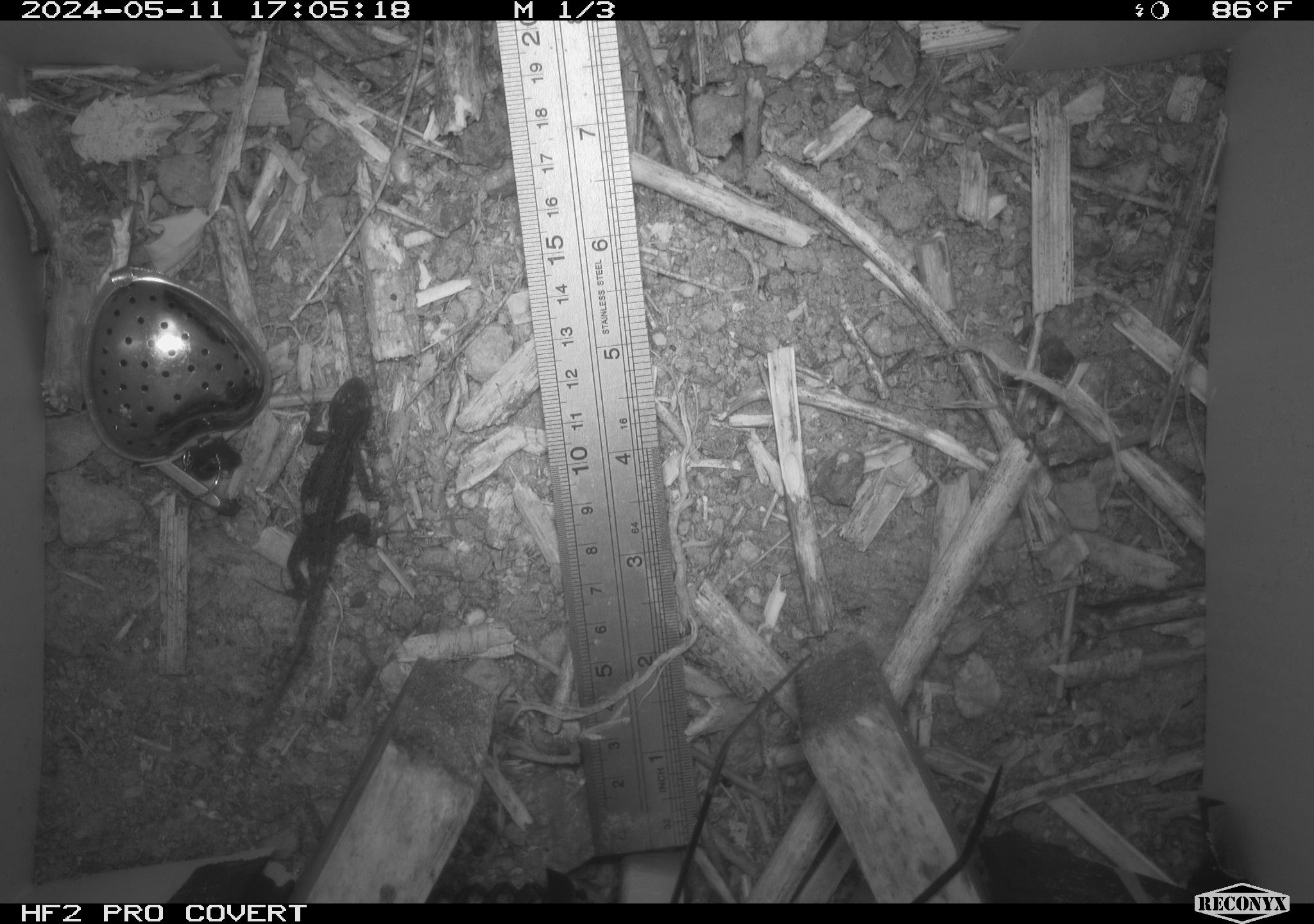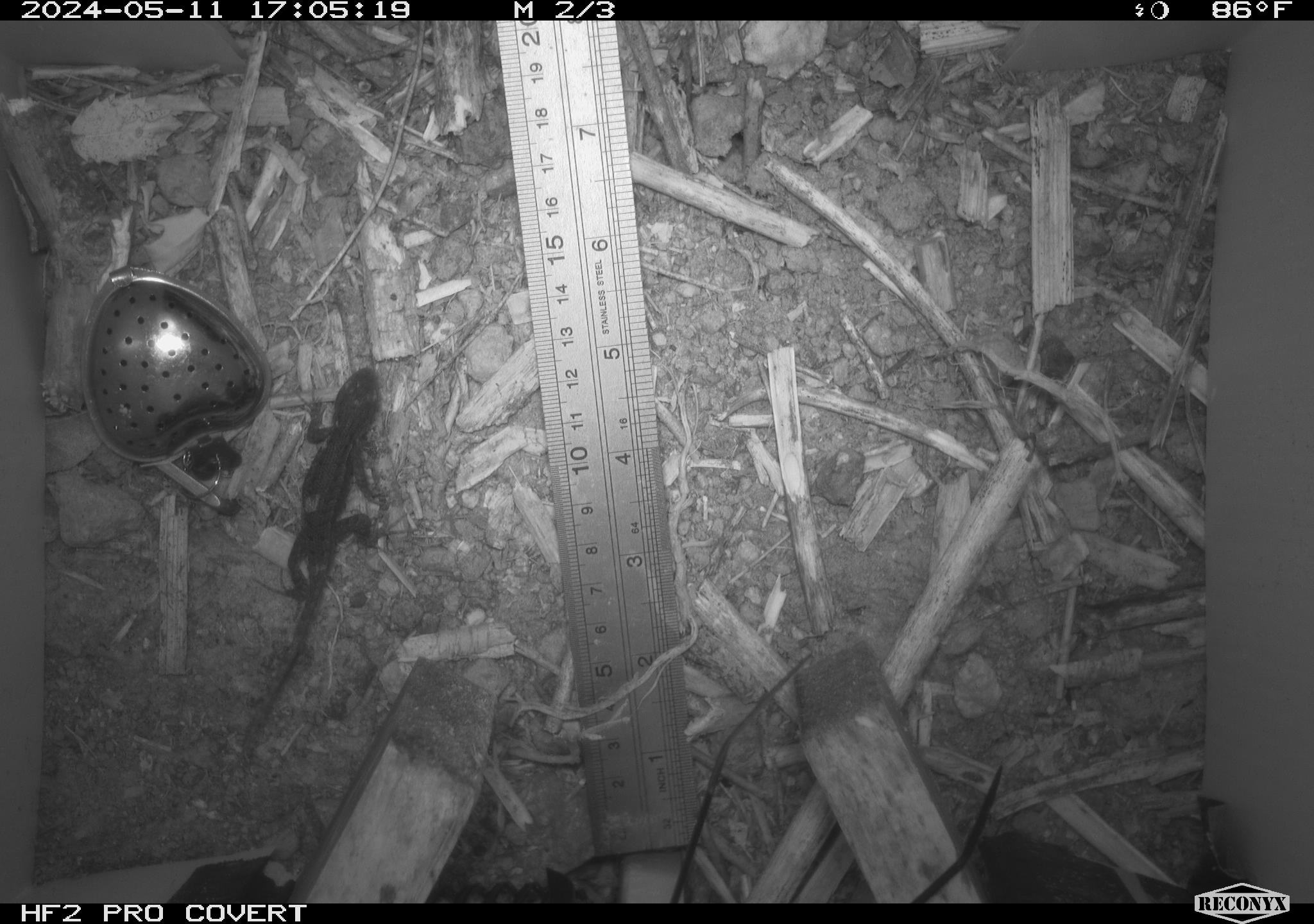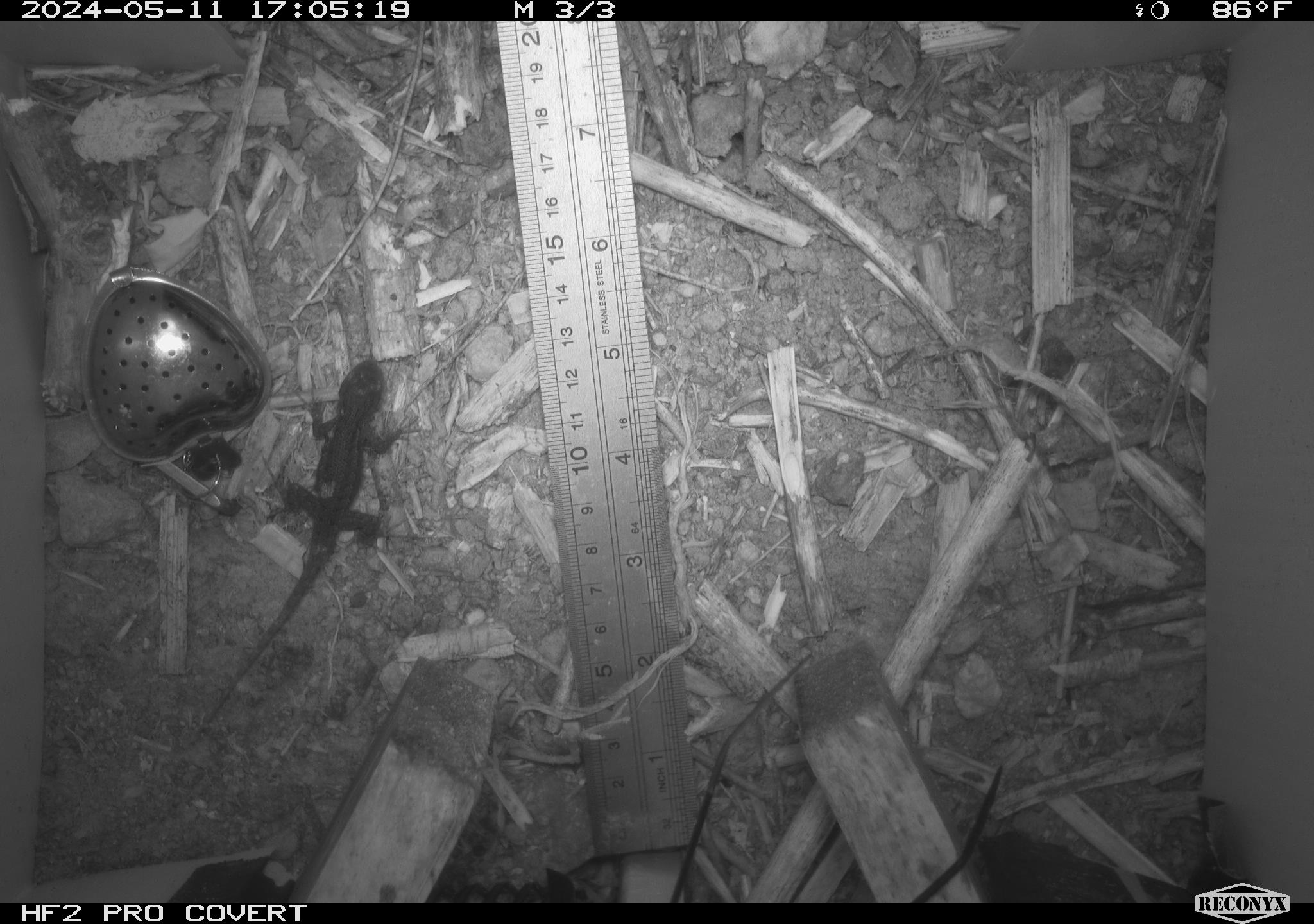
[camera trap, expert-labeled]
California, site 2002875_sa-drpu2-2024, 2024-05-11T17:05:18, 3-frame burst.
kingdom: Animalia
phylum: Chordata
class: Reptilia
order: Squamata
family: Phrynosomatidae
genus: Sceloporus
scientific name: Sceloporus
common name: spiny lizards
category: sceloporus species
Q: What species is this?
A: Sceloporus species (spiny lizards) (Sceloporus).